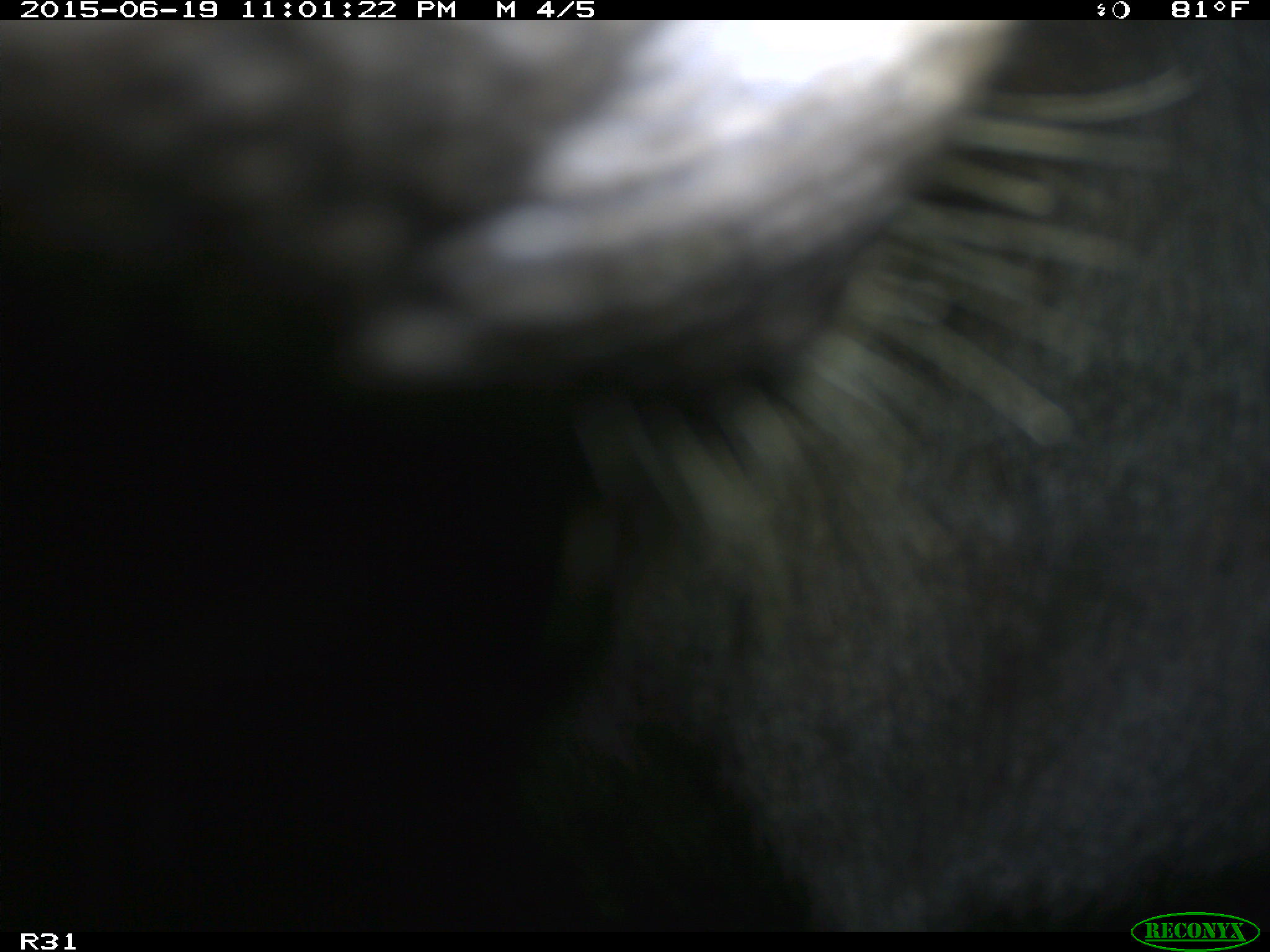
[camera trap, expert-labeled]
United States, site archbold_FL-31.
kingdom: Animalia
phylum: Chordata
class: Mammalia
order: Artiodactyla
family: Bovidae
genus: Bos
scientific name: Bos taurus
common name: domestic cow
Bos taurus (domestic cow).